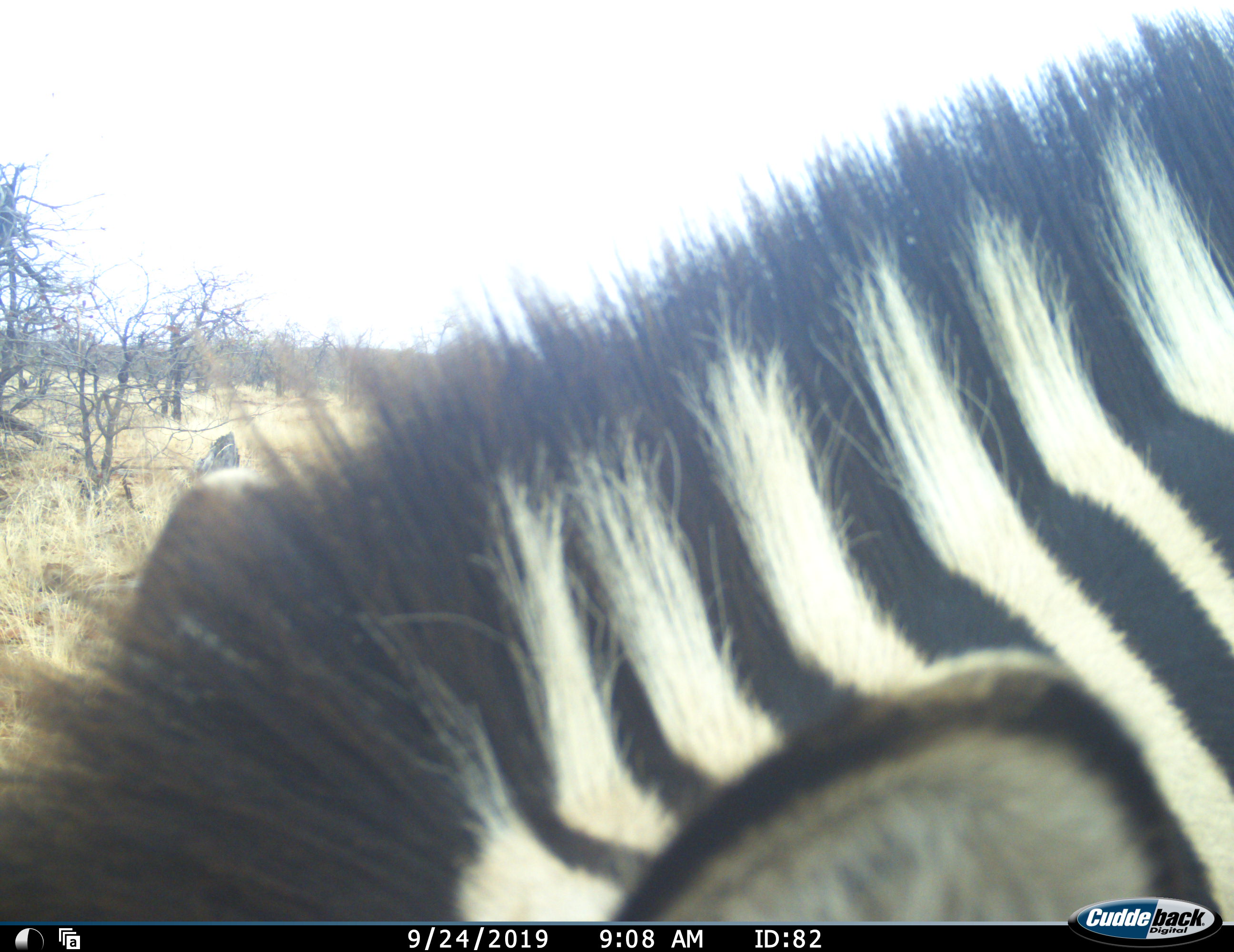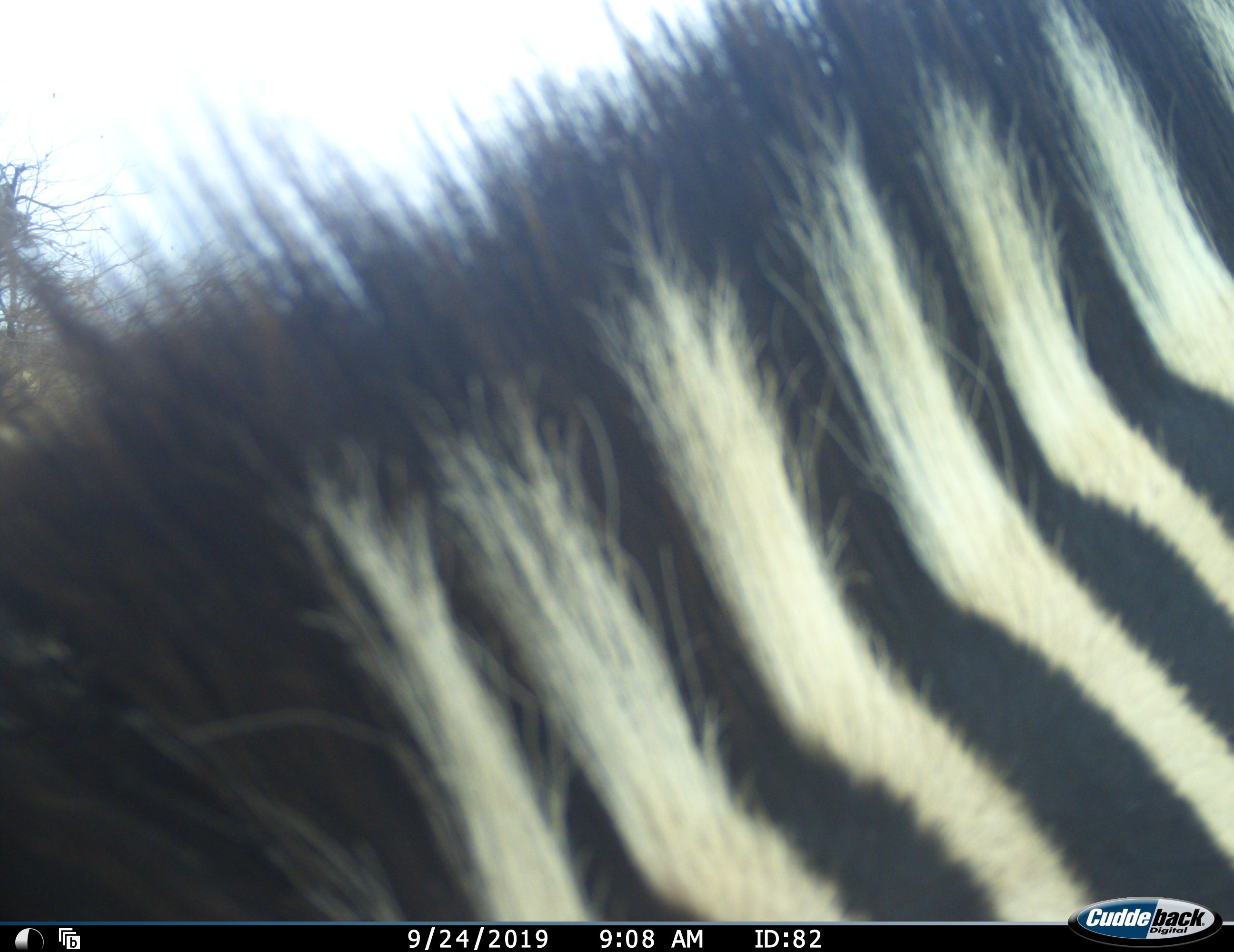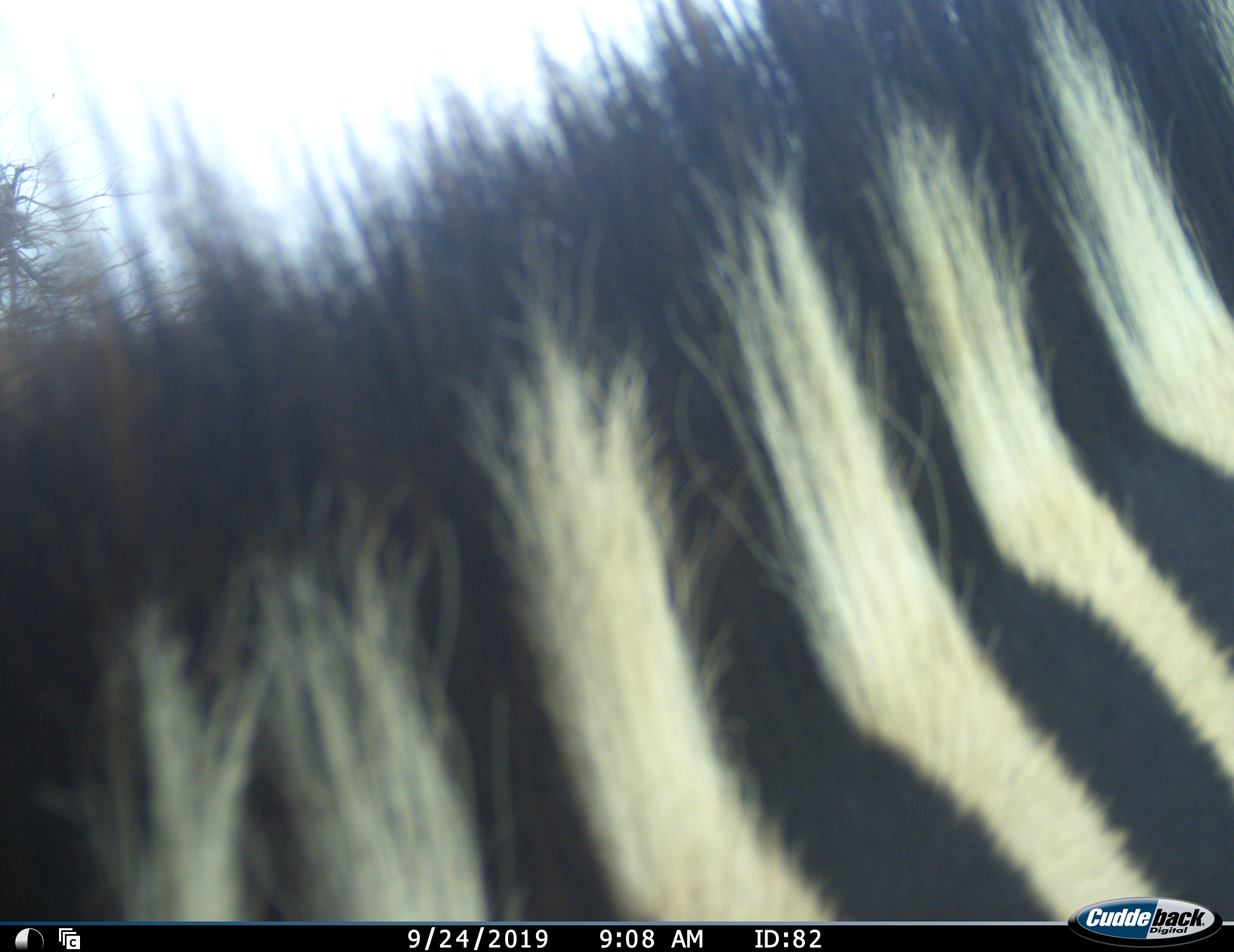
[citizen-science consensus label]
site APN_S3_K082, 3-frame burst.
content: unidentified animal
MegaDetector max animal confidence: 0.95